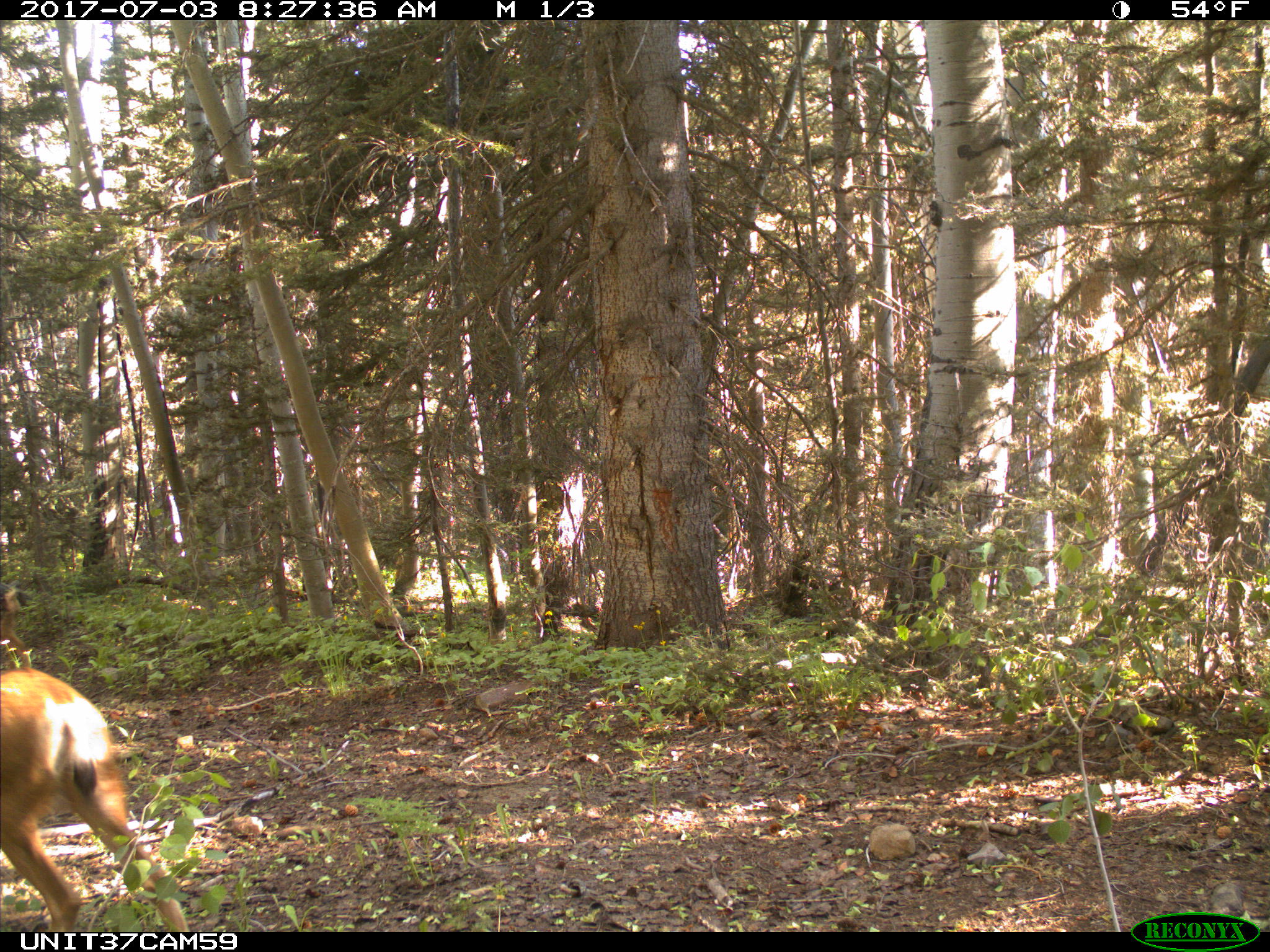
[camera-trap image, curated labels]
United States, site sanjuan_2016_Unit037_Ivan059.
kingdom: Animalia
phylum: Chordata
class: Mammalia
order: Artiodactyla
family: Cervidae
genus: Odocoileus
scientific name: Odocoileus hemionus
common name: mule deer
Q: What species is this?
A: Odocoileus hemionus (mule deer).